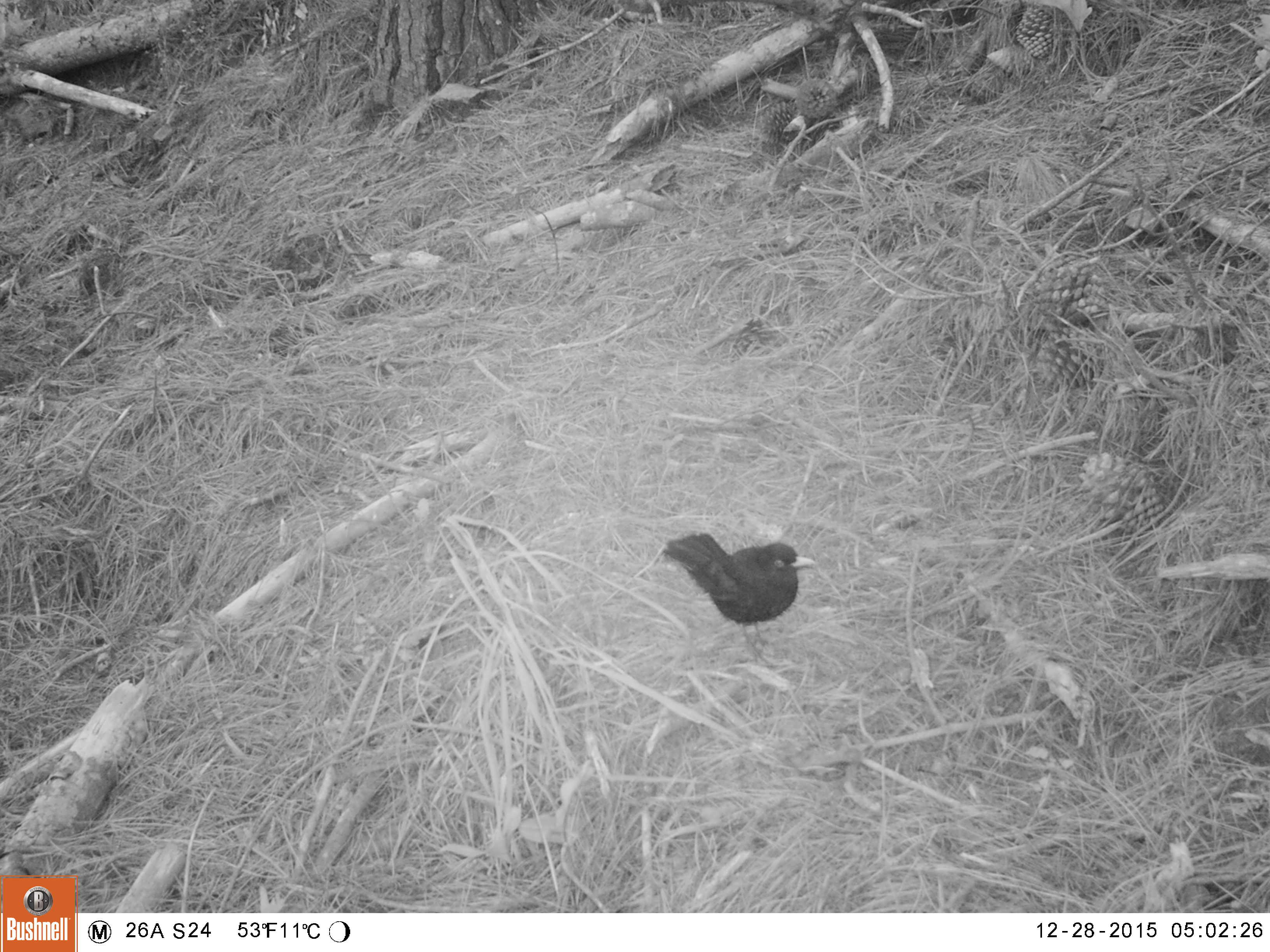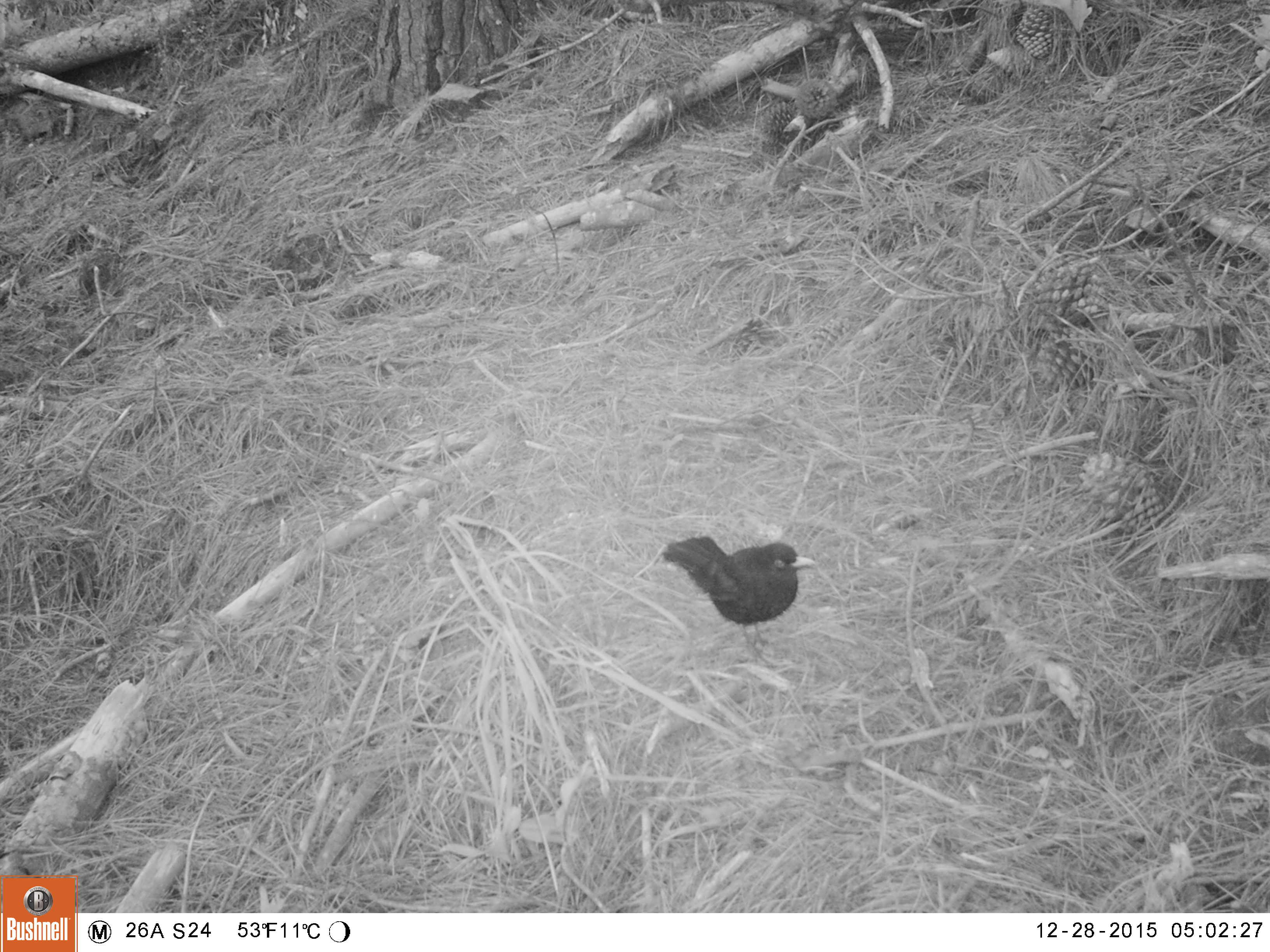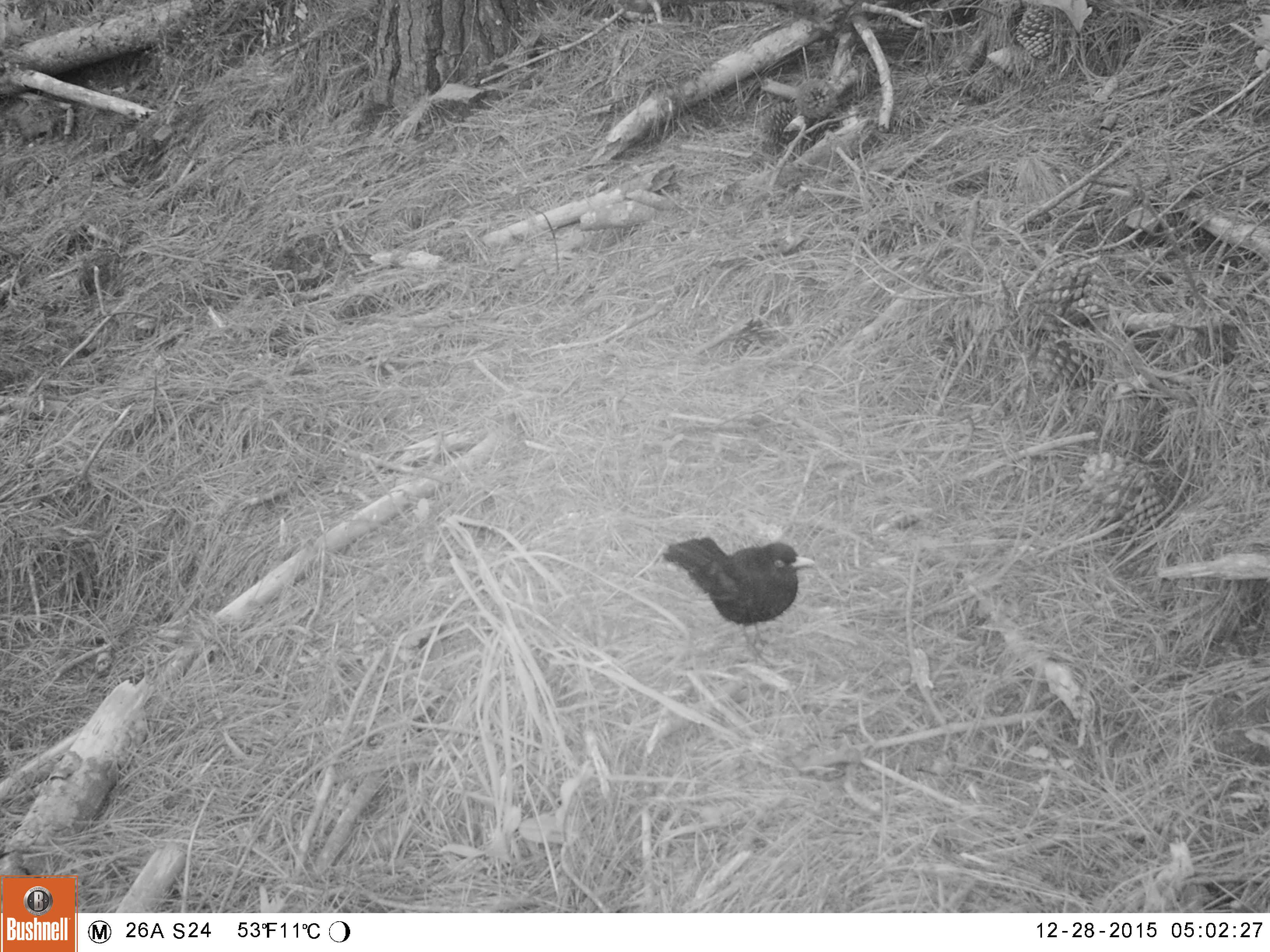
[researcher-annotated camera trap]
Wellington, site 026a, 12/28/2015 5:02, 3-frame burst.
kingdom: Animalia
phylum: Chordata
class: Aves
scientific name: Aves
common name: bird